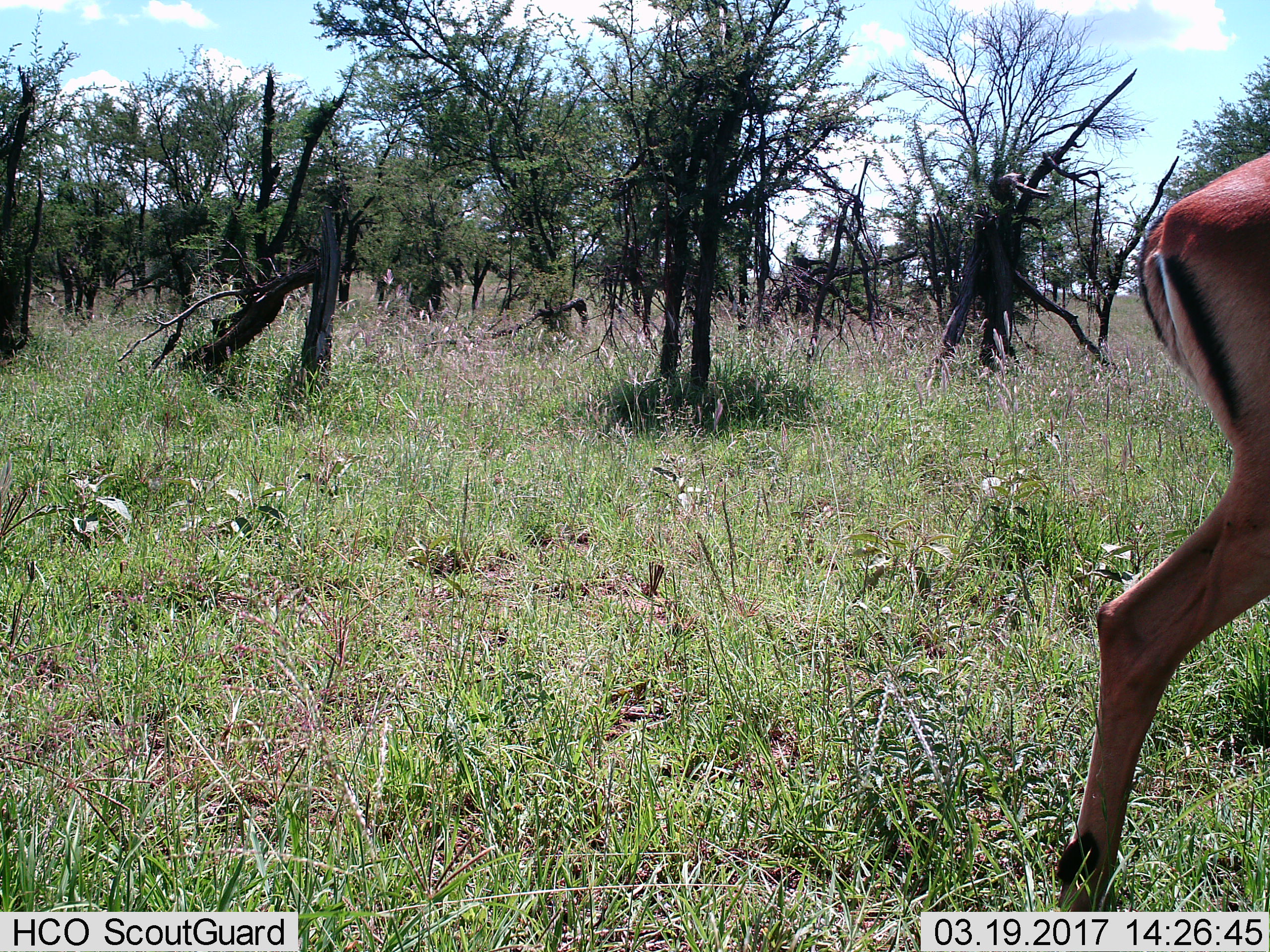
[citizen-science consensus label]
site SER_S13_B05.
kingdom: Animalia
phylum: Chordata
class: Mammalia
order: Artiodactyla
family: Bovidae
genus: Aepyceros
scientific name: Aepyceros melampus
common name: impala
Impala (Aepyceros melampus), count 1. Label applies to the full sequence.